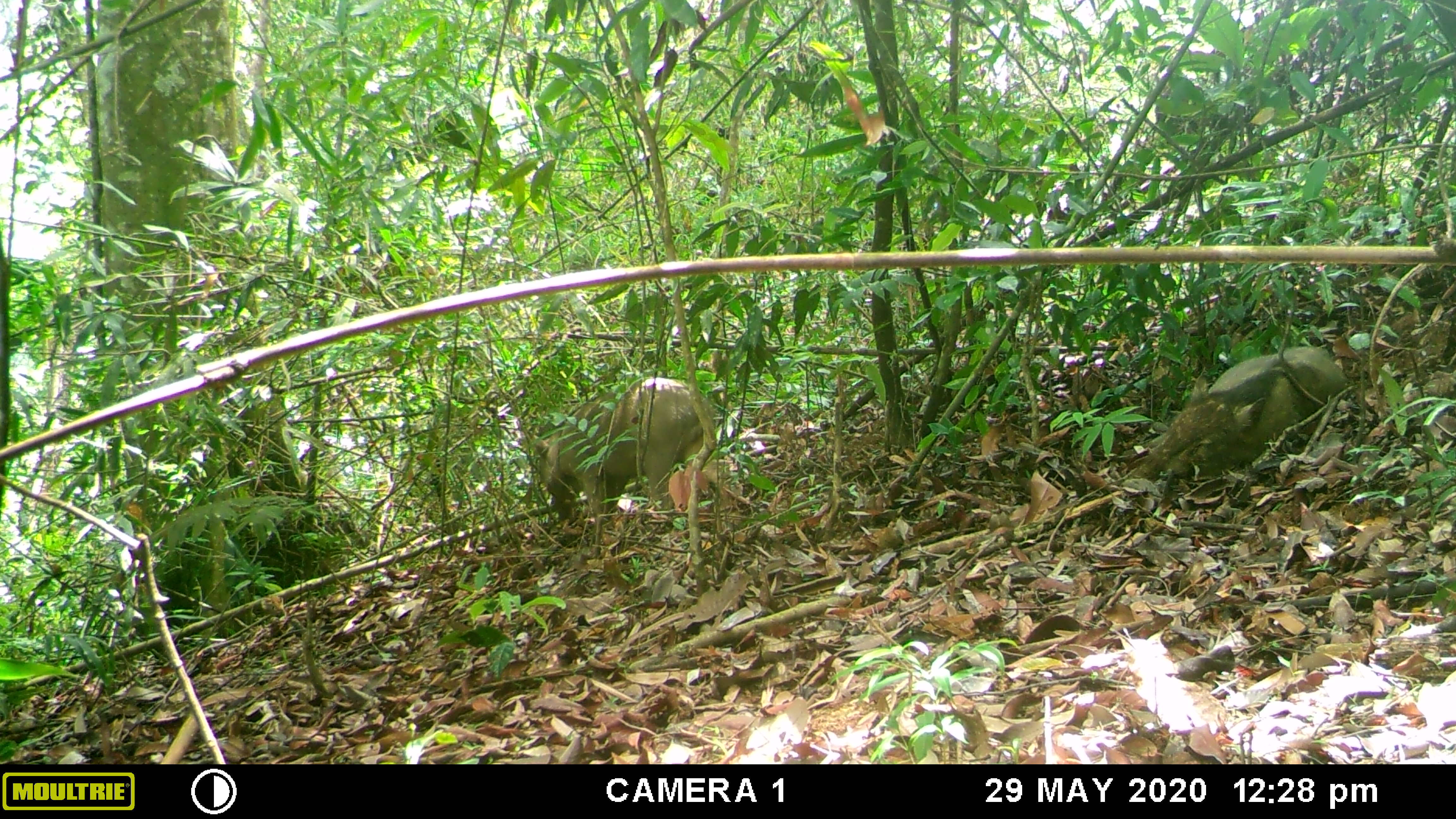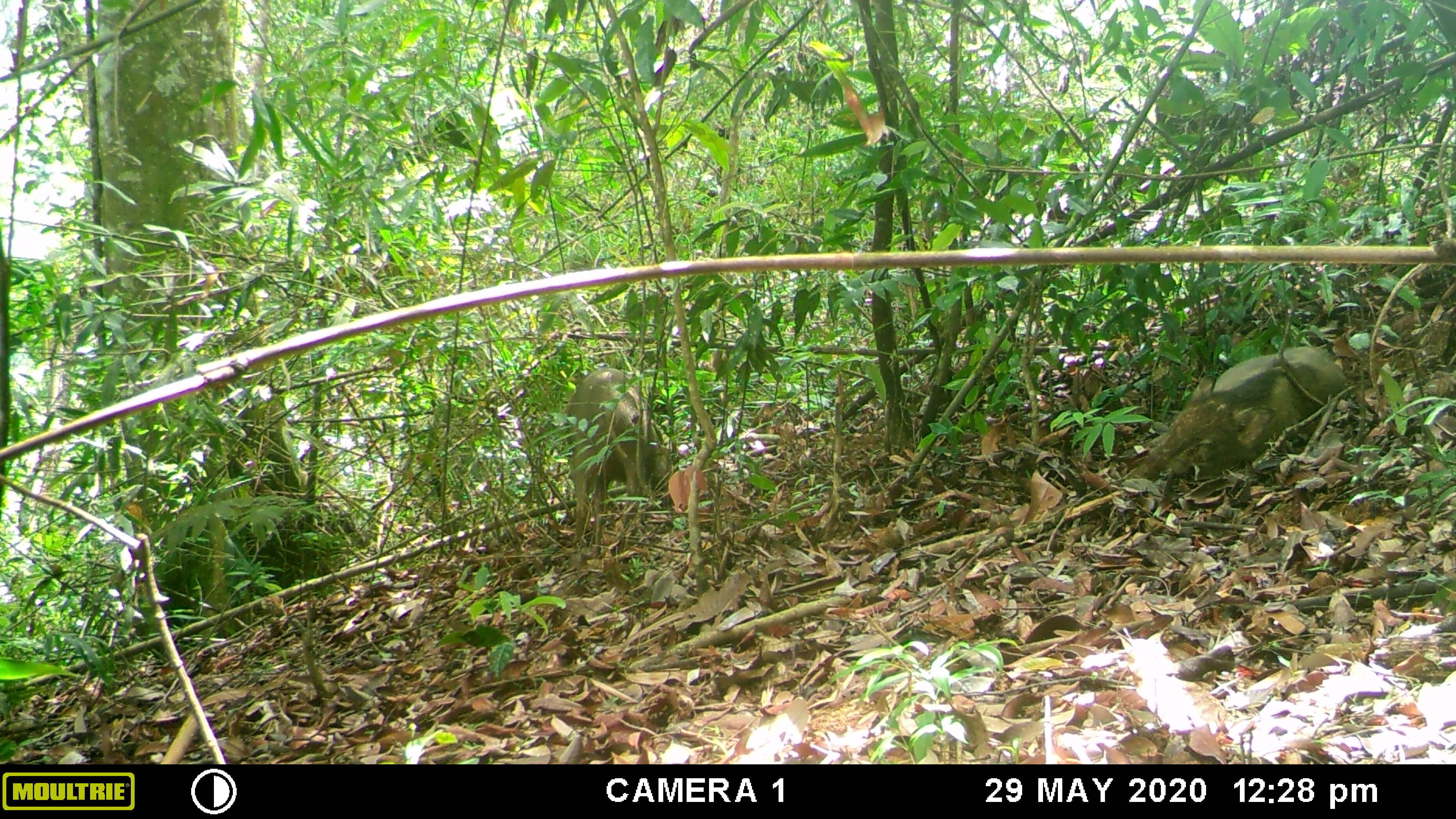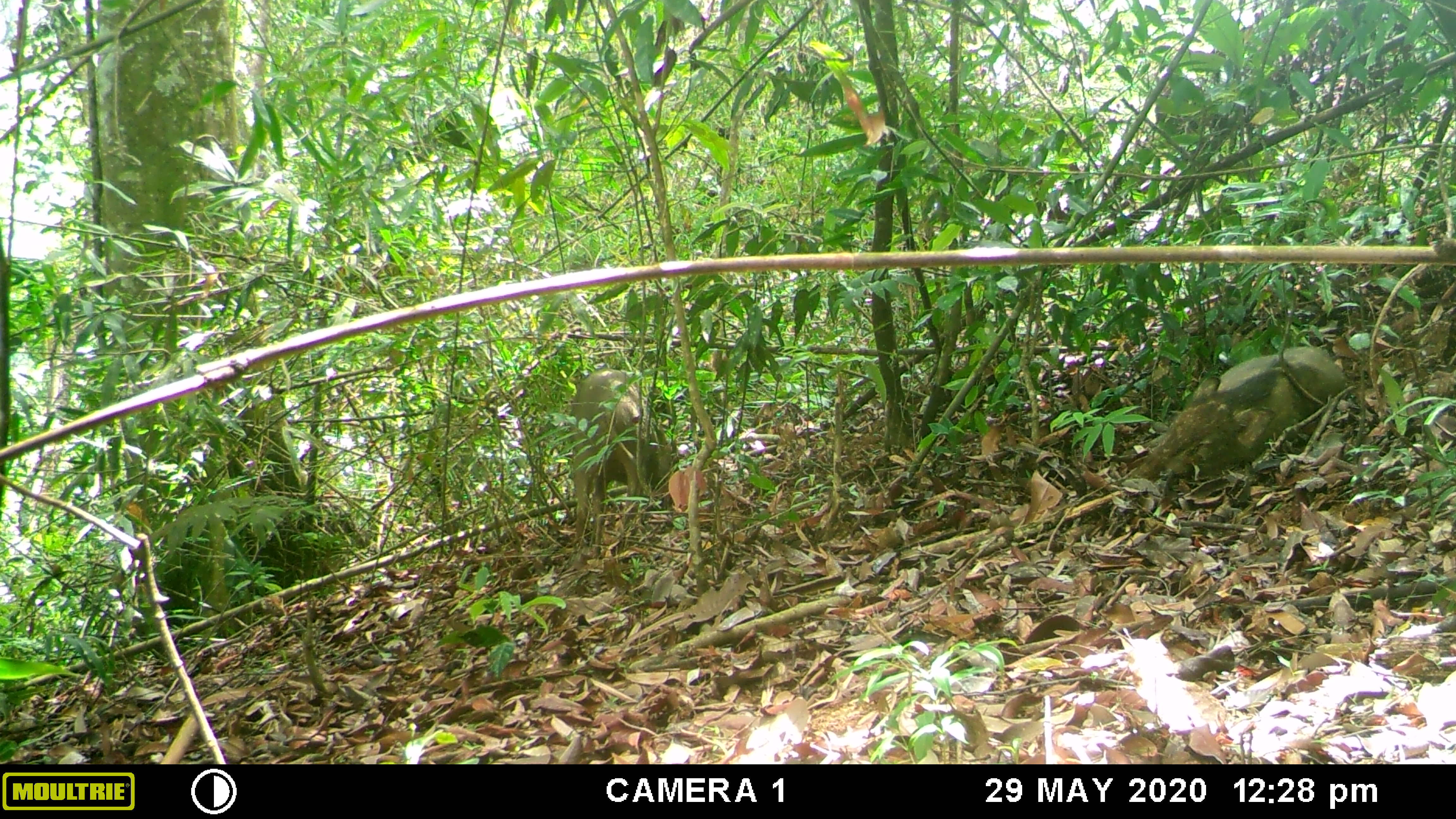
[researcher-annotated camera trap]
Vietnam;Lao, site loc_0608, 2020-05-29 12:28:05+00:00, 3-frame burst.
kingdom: Animalia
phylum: Chordata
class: Mammalia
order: Artiodactyla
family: Suidae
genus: Sus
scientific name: Sus scrofa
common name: eurasian wild pig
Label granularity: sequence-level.